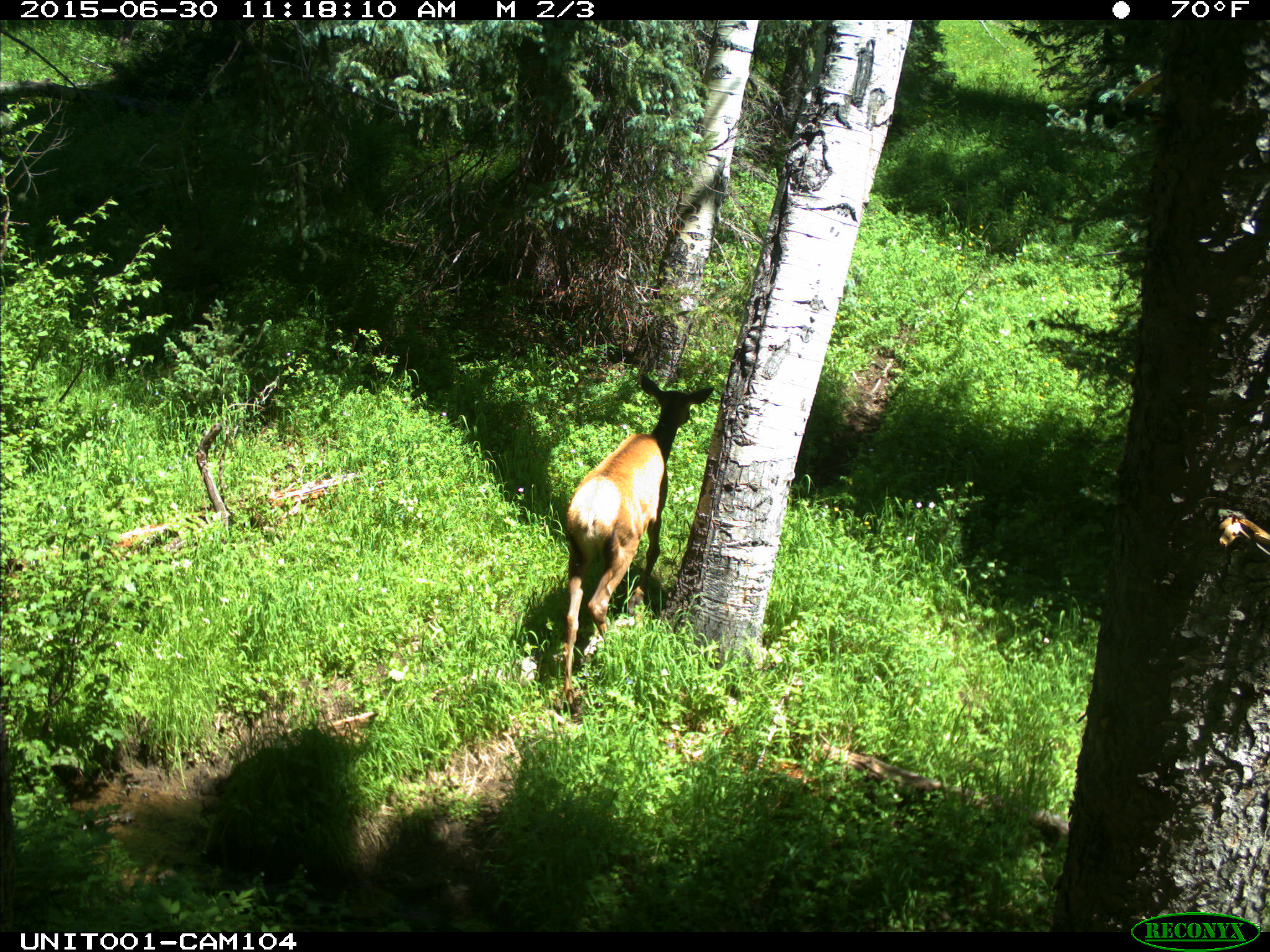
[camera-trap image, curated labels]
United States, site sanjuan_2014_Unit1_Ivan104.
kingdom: Animalia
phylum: Chordata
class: Mammalia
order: Artiodactyla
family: Cervidae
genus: Cervus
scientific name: Cervus elaphus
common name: red deer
Cervus elaphus (red deer).